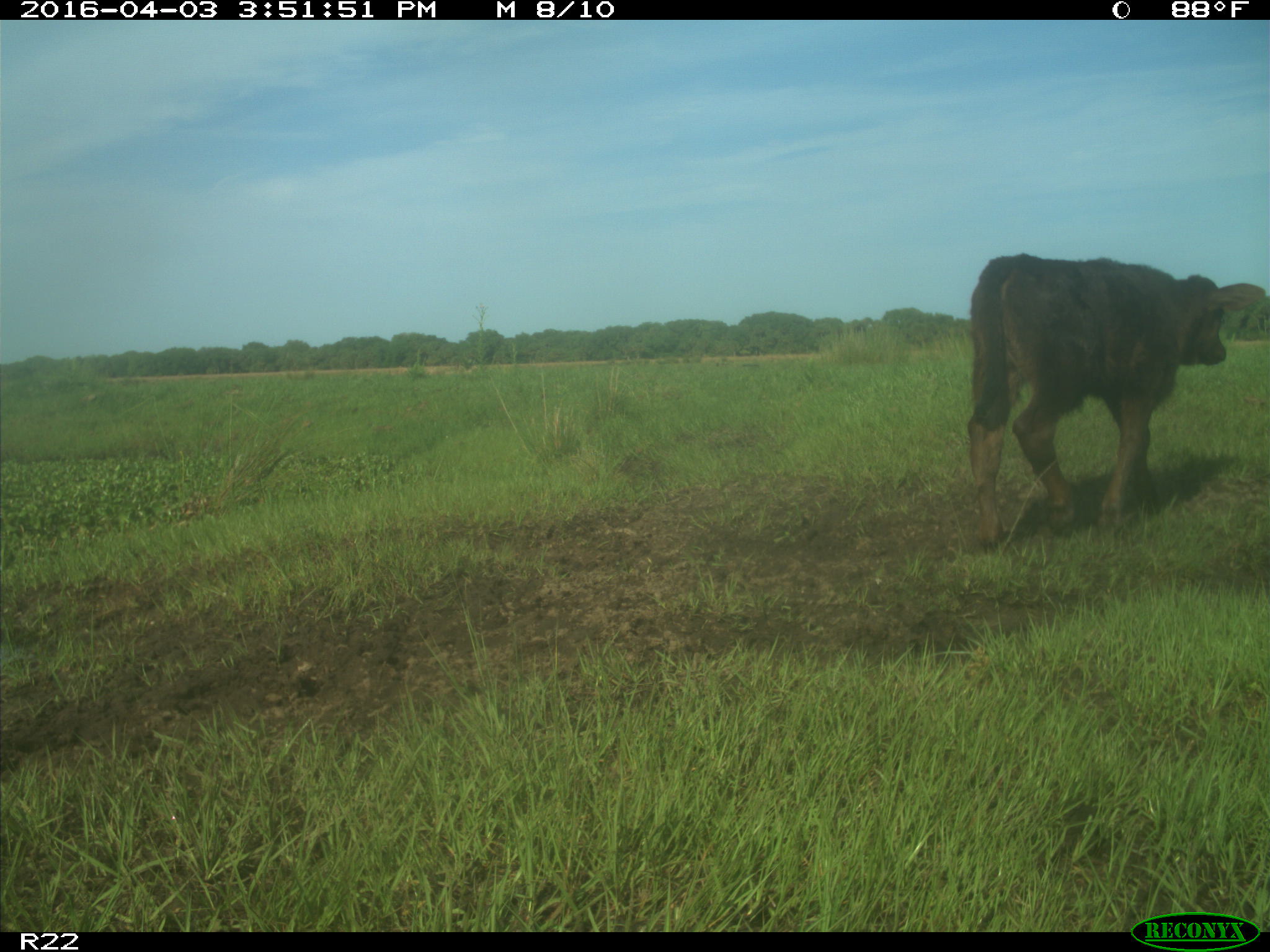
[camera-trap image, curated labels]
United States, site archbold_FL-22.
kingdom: Animalia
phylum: Chordata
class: Mammalia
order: Artiodactyla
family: Bovidae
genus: Bos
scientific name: Bos taurus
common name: domestic cow